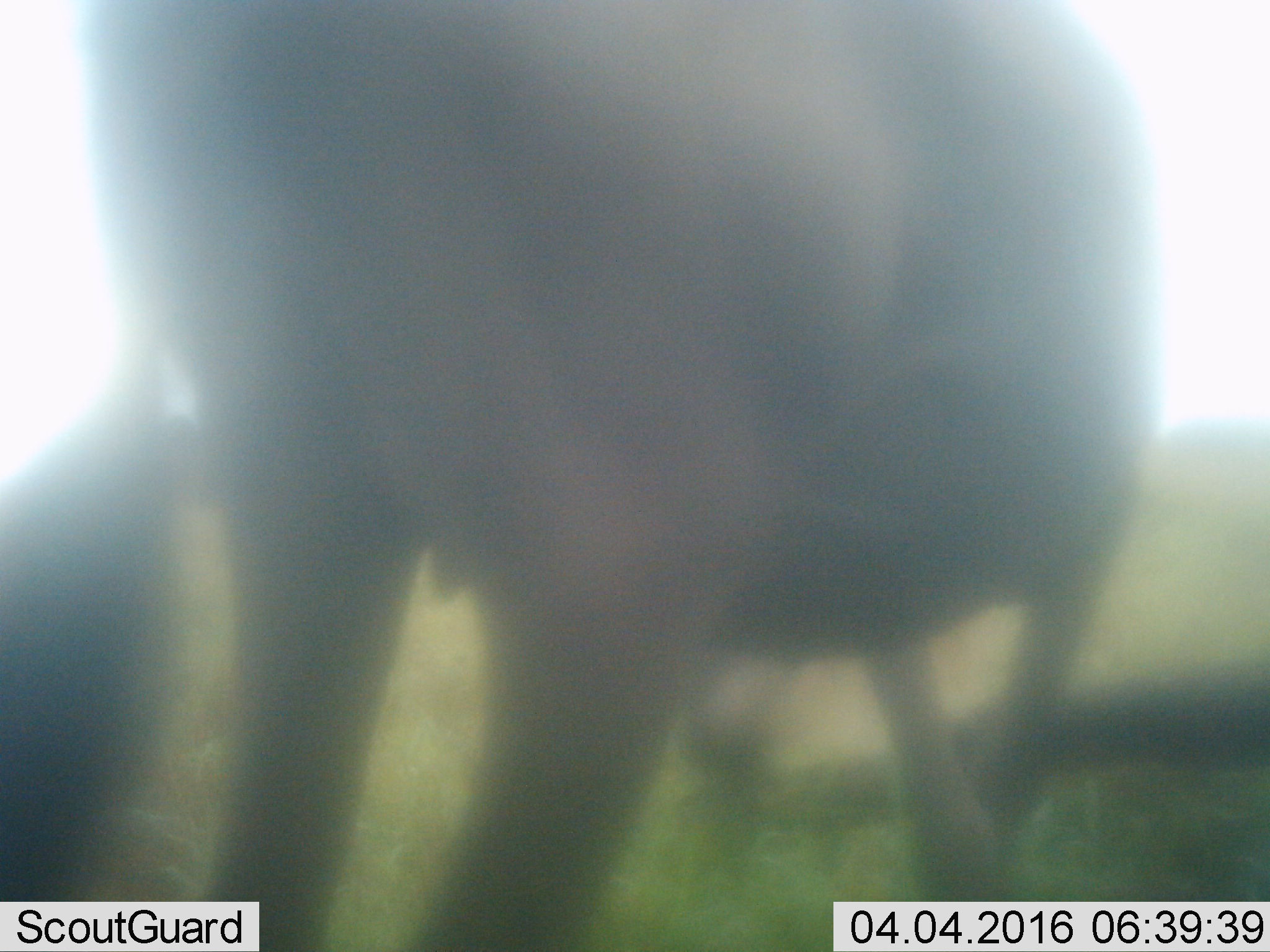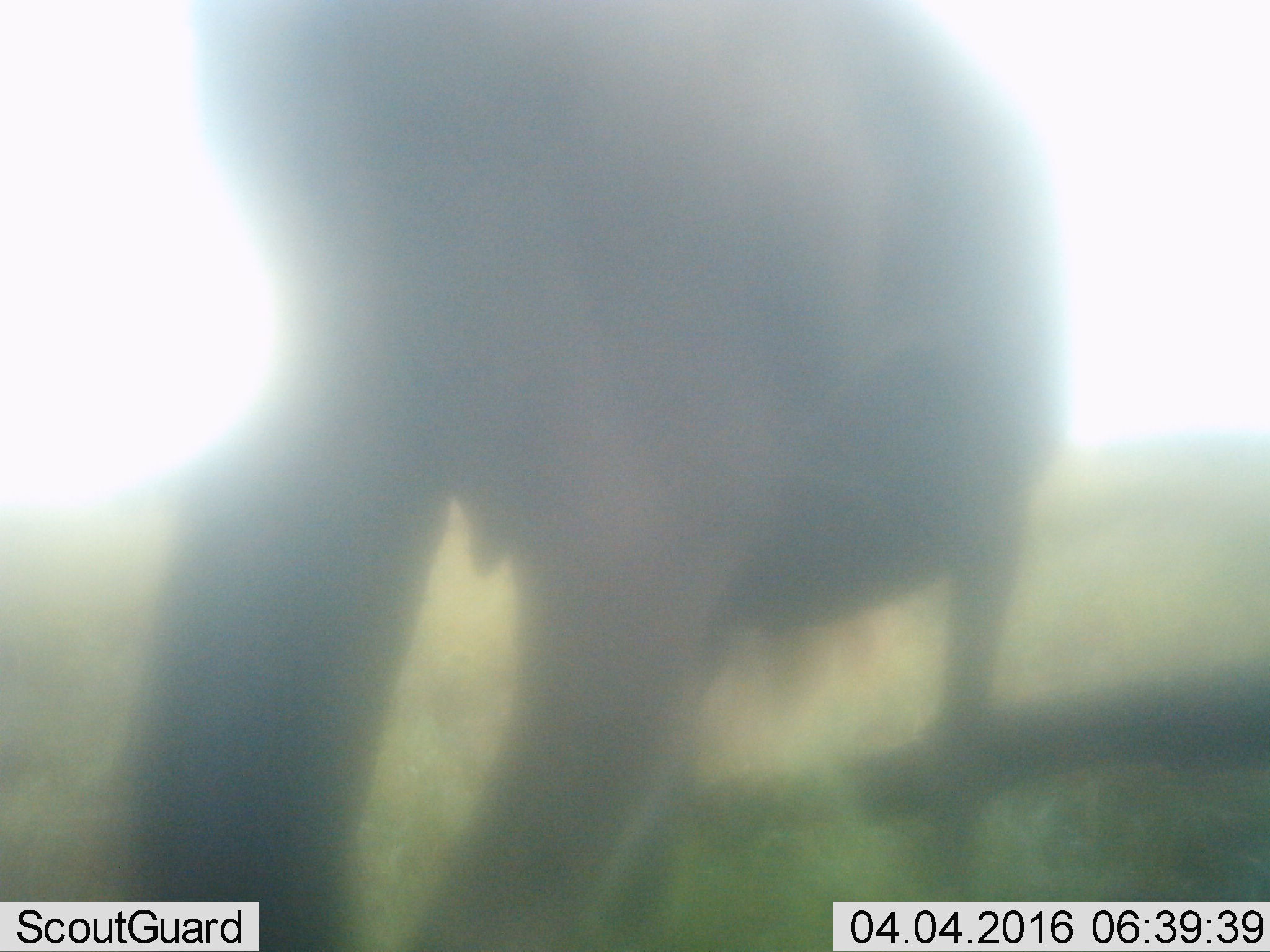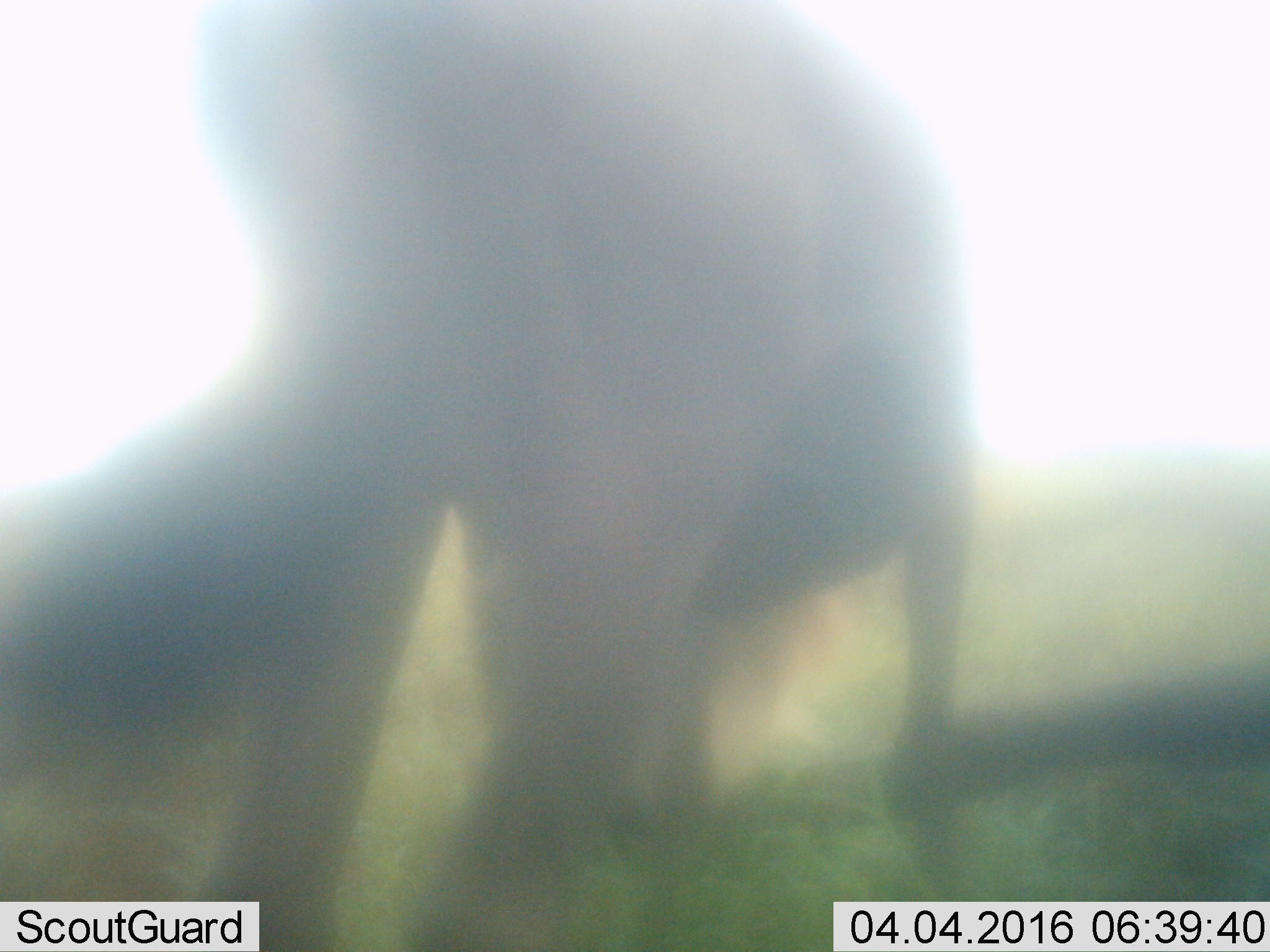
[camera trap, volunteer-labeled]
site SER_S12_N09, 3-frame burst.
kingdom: Animalia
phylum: Chordata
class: Mammalia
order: Artiodactyla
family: Bovidae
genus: Connochaetes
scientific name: Connochaetes taurinus taurinus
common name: blue wildebeest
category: wildebeestblue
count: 1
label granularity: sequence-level